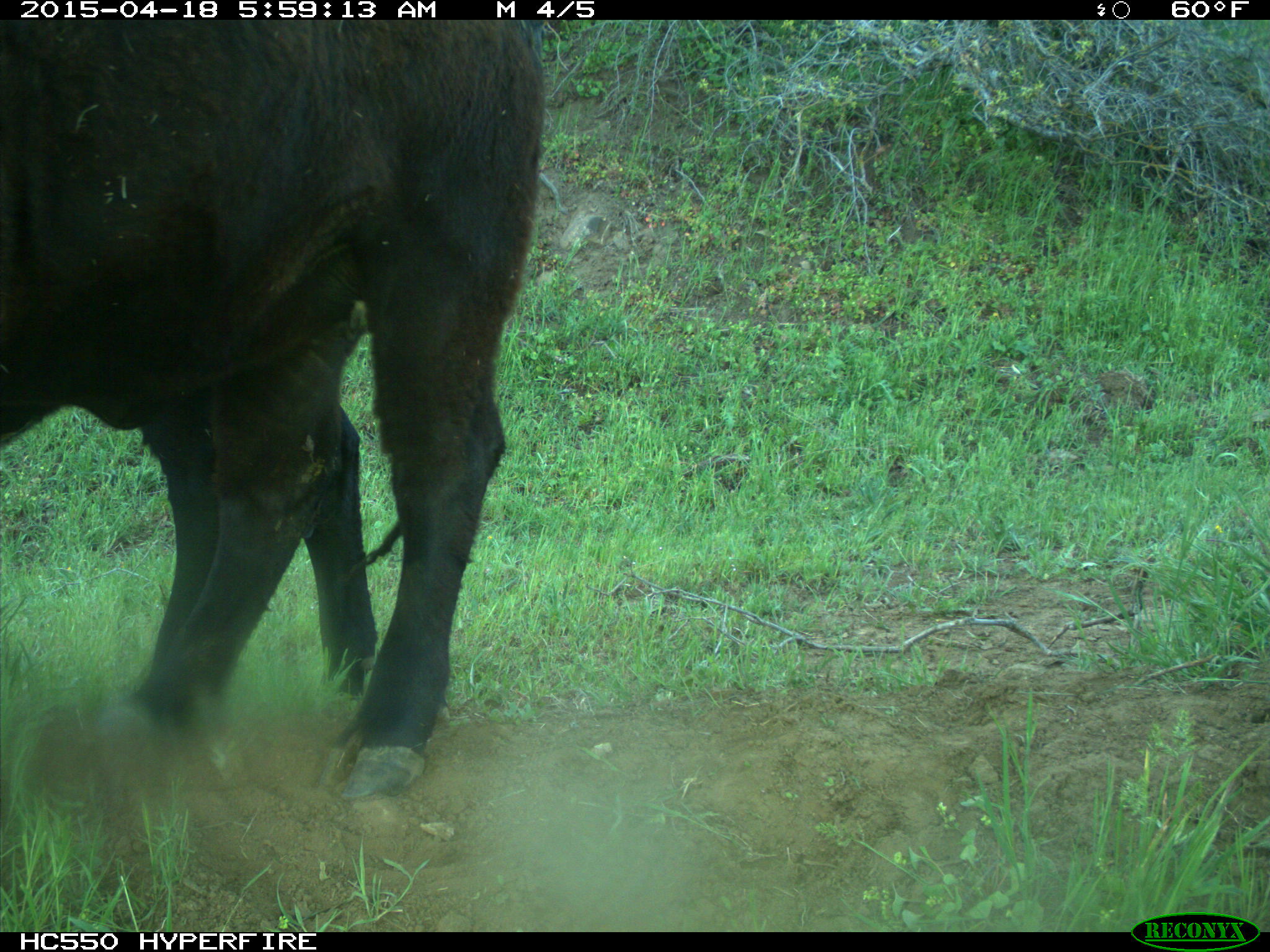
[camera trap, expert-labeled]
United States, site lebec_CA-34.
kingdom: Animalia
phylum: Chordata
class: Mammalia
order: Artiodactyla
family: Bovidae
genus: Bos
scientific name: Bos taurus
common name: domestic cow